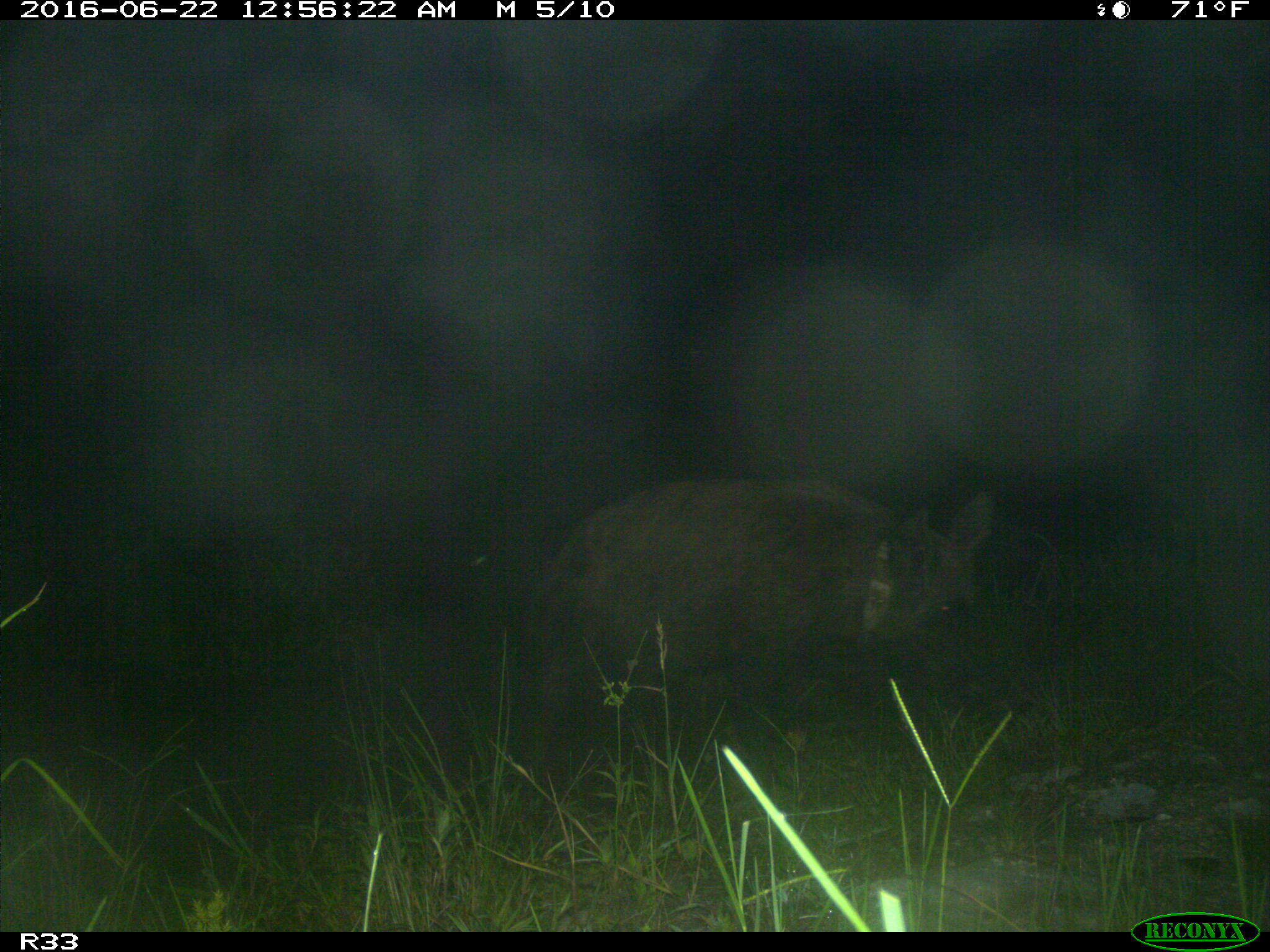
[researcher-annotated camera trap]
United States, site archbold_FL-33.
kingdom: Animalia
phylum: Chordata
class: Mammalia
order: Artiodactyla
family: Suidae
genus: Sus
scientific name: Sus scrofa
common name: wild boar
Sus scrofa (wild boar).